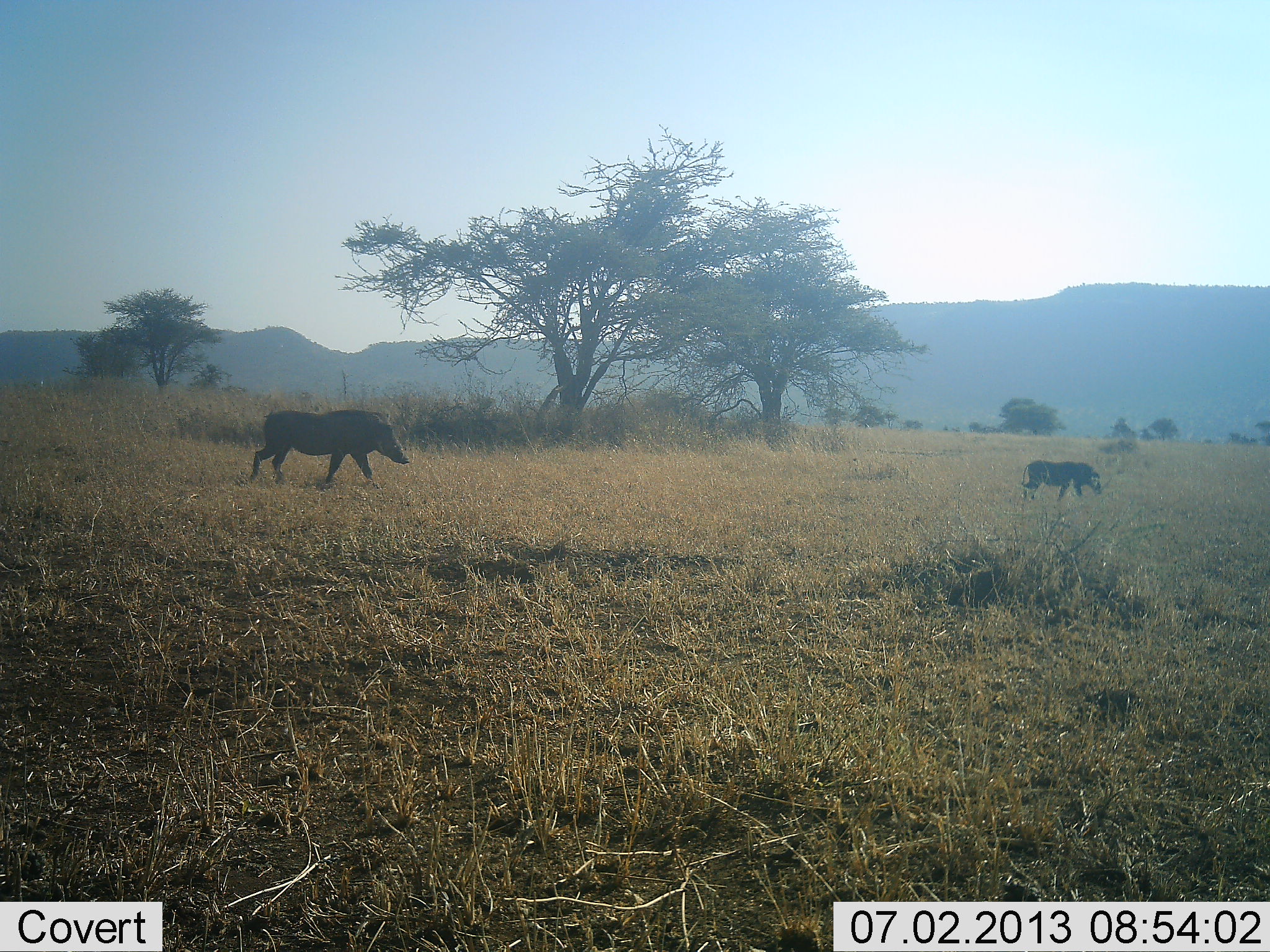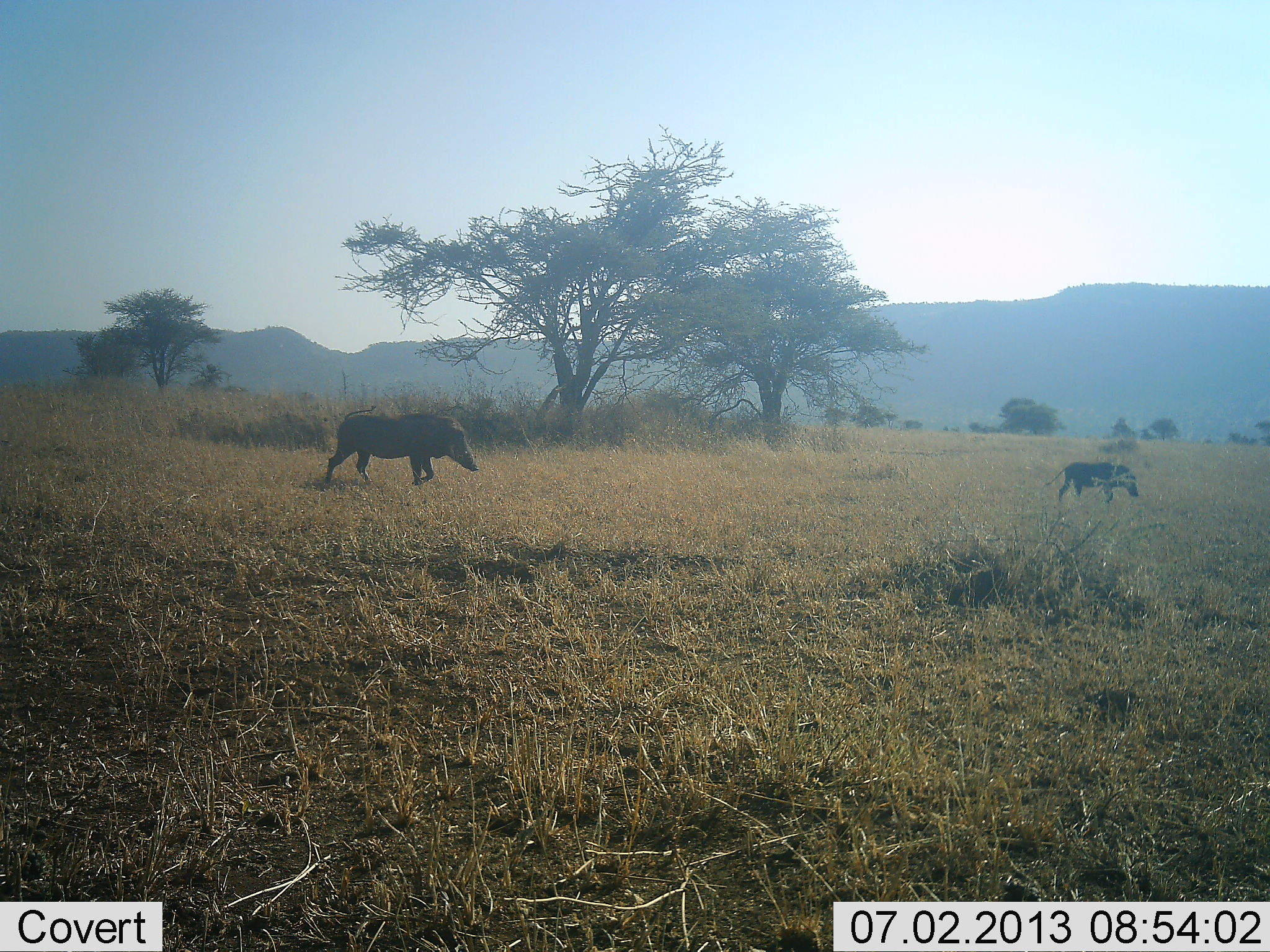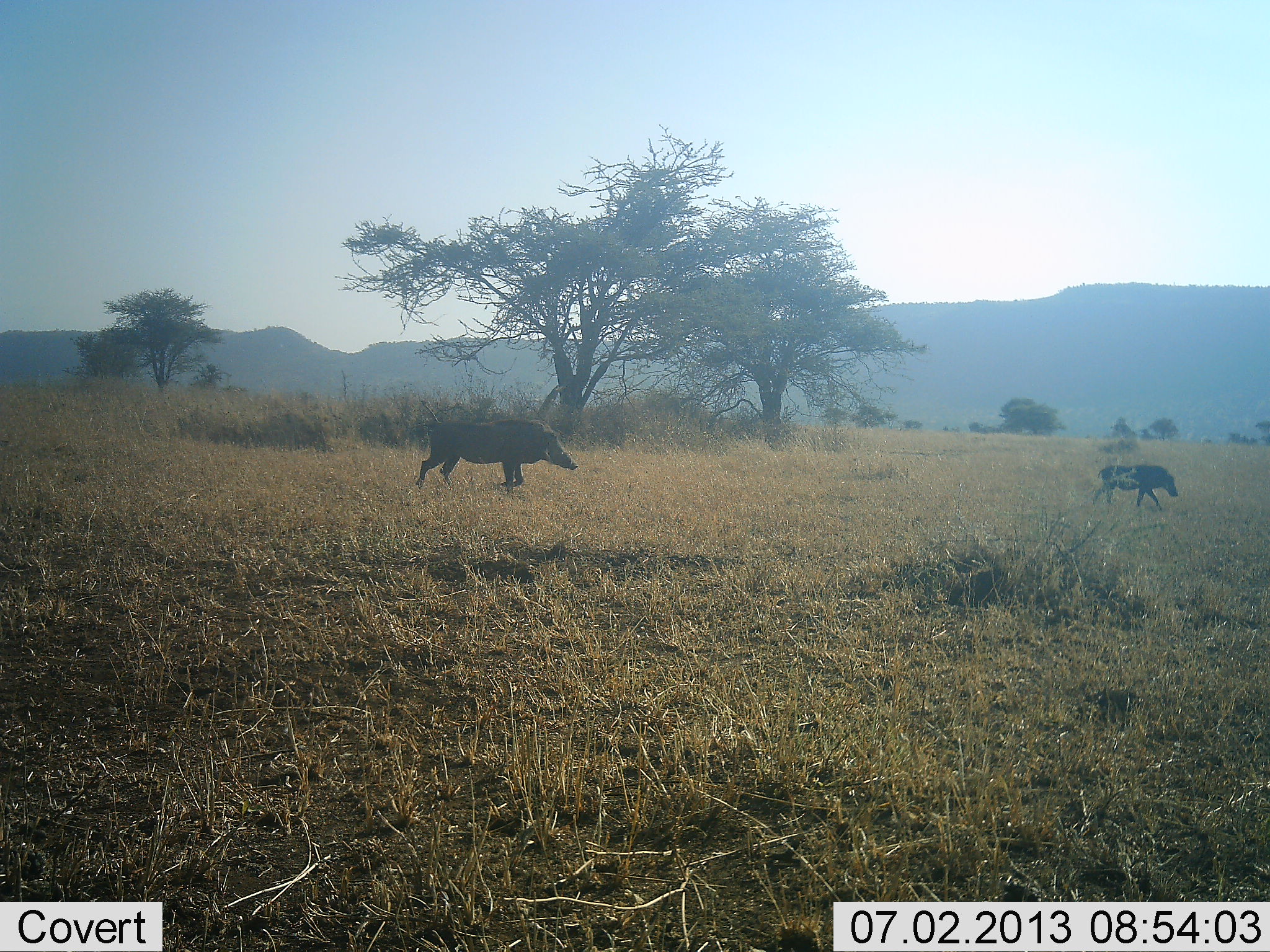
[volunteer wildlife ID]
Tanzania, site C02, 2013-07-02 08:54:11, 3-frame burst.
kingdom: Animalia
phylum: Chordata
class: Mammalia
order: Artiodactyla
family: Suidae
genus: Phacochoerus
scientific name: Phacochoerus africanus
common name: warthog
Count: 2.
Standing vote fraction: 0%.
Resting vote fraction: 0%.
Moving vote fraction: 100%.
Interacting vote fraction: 0%.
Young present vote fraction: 64%.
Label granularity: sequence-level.